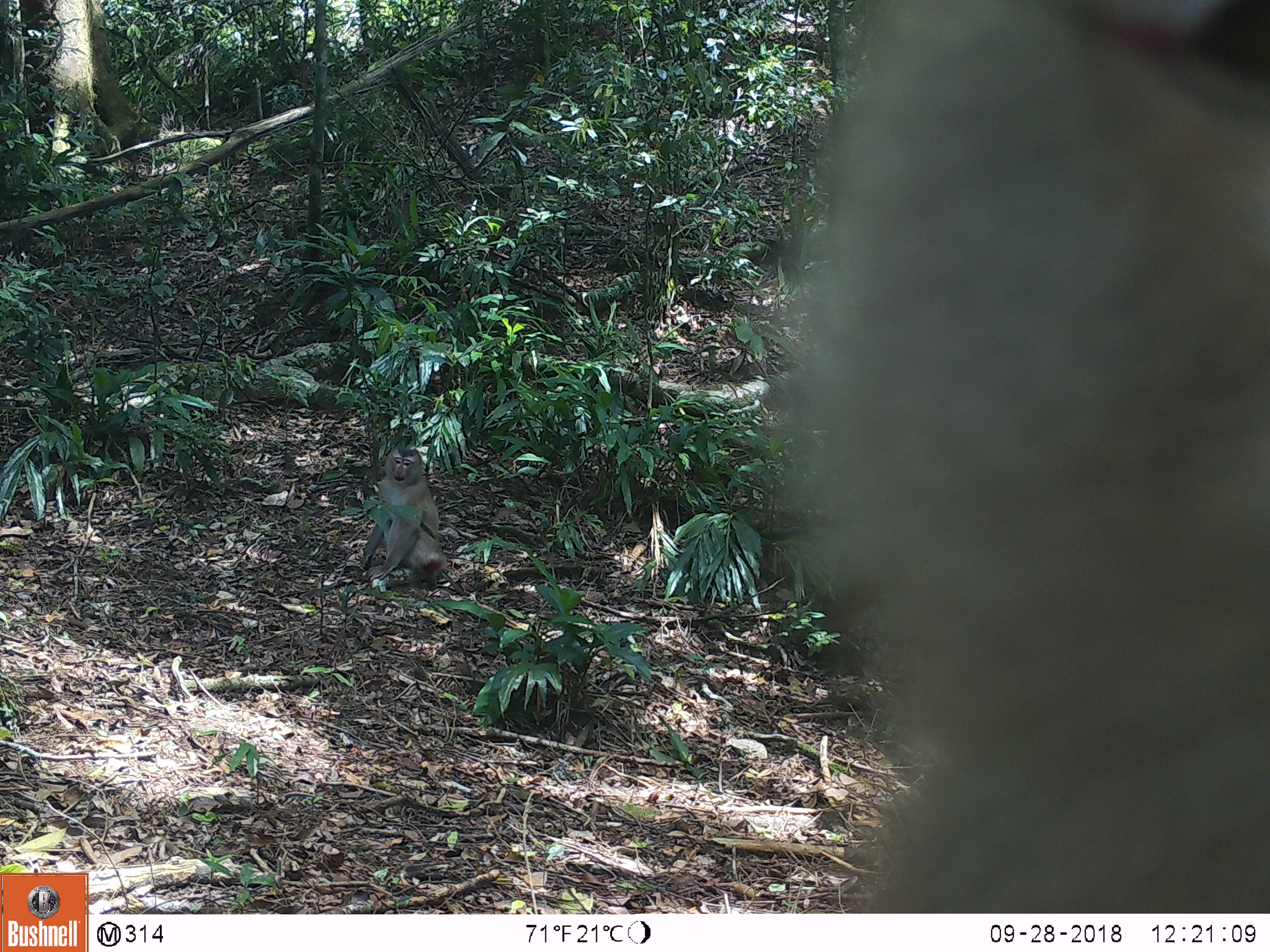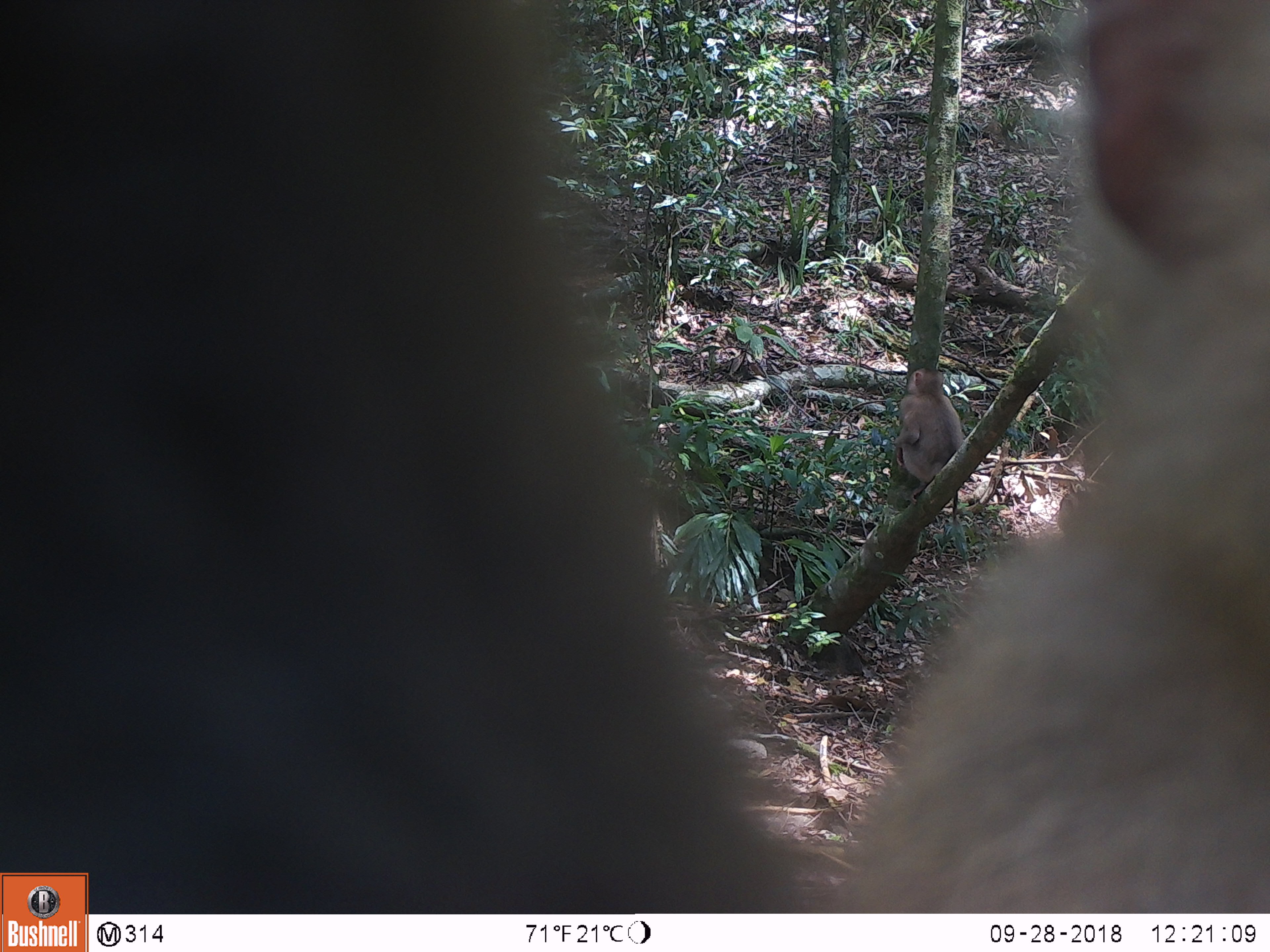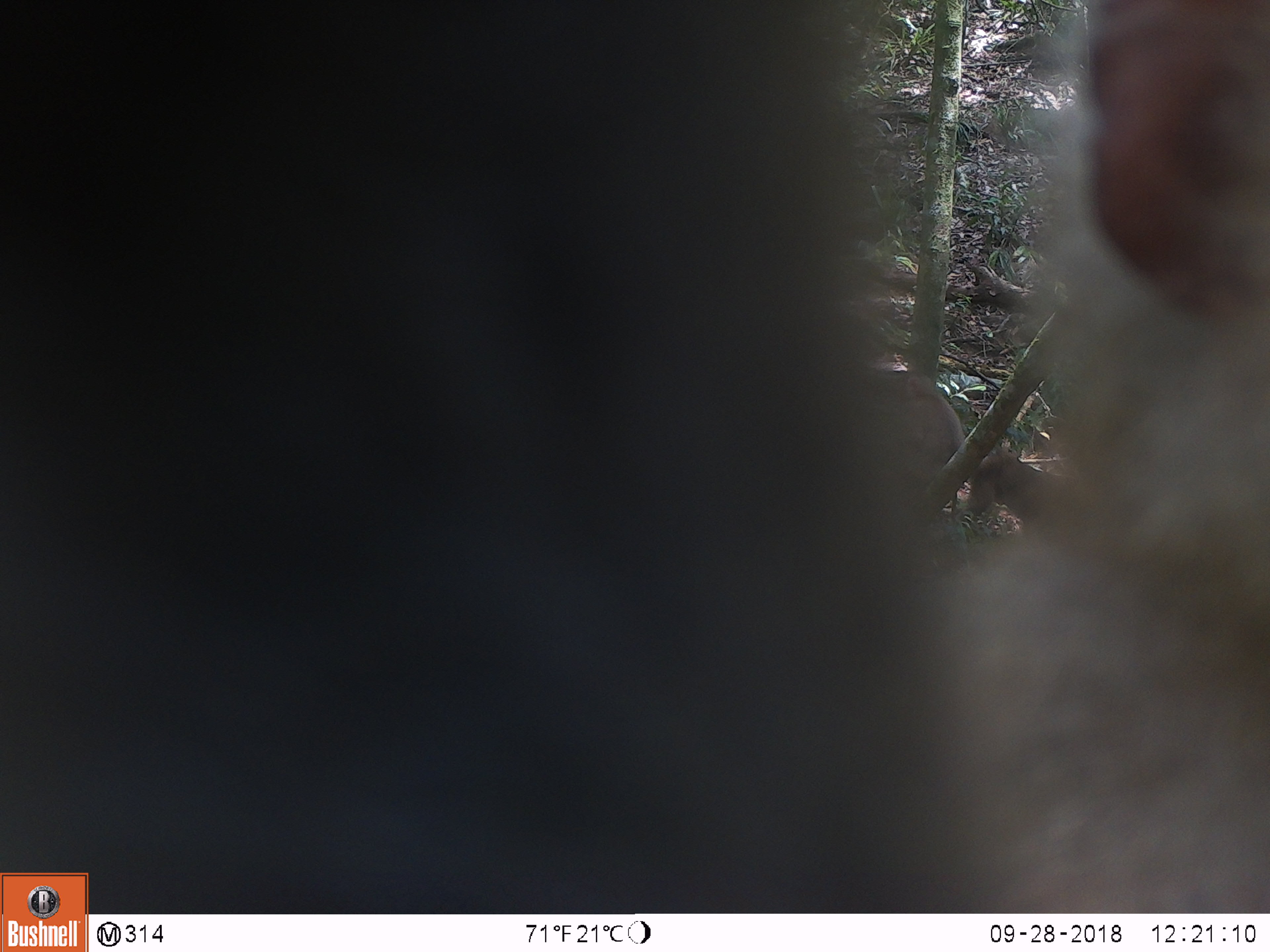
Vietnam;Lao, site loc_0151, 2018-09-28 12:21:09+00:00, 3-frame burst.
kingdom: Animalia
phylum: Chordata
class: Mammalia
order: Primates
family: Cercopithecidae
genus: Macaca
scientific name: Macaca nemestrina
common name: pig-tailed macaque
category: pig tailed macaque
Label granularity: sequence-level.